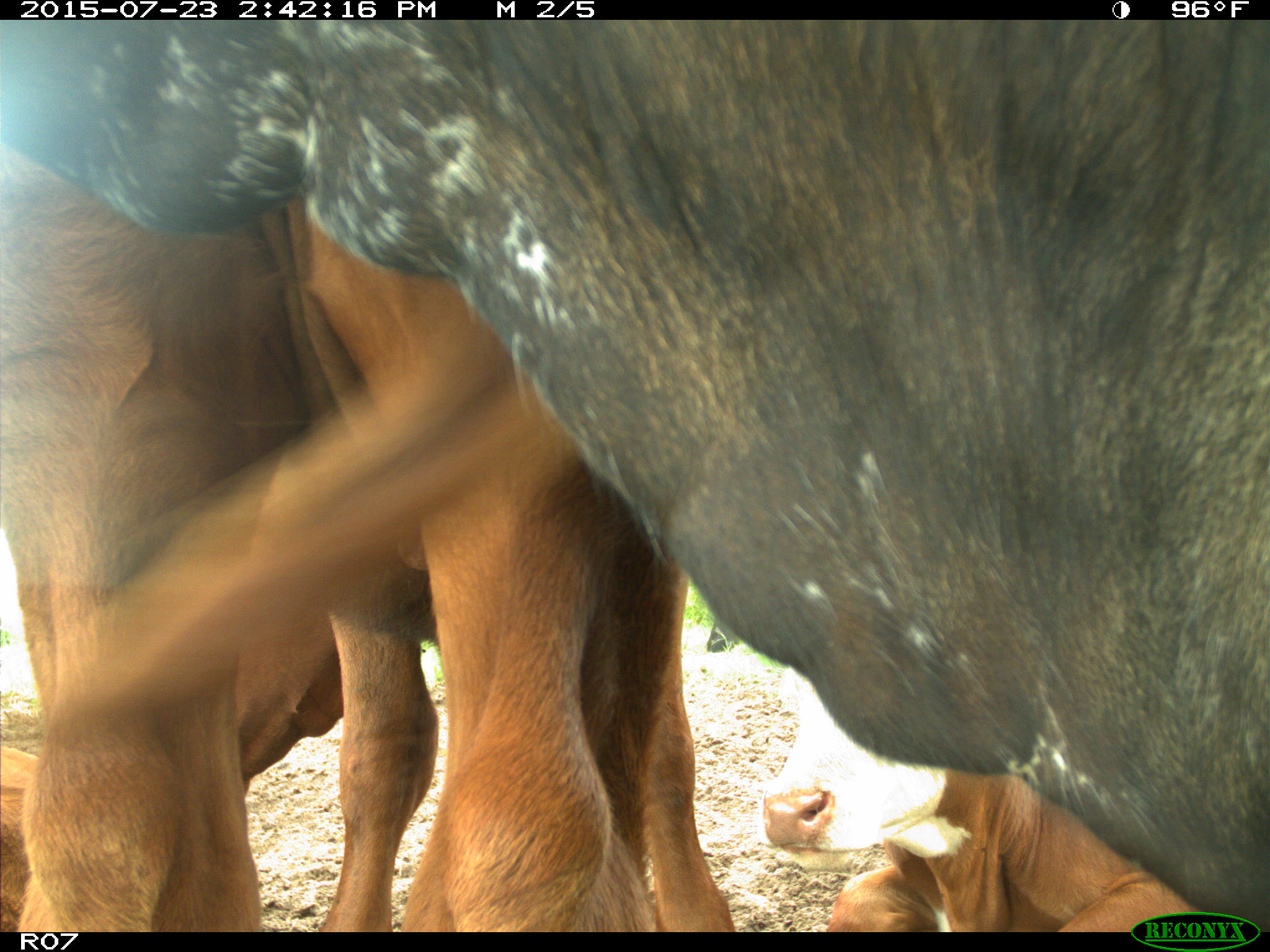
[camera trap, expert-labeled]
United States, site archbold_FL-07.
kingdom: Animalia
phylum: Chordata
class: Mammalia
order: Artiodactyla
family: Bovidae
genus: Bos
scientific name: Bos taurus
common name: domestic cow